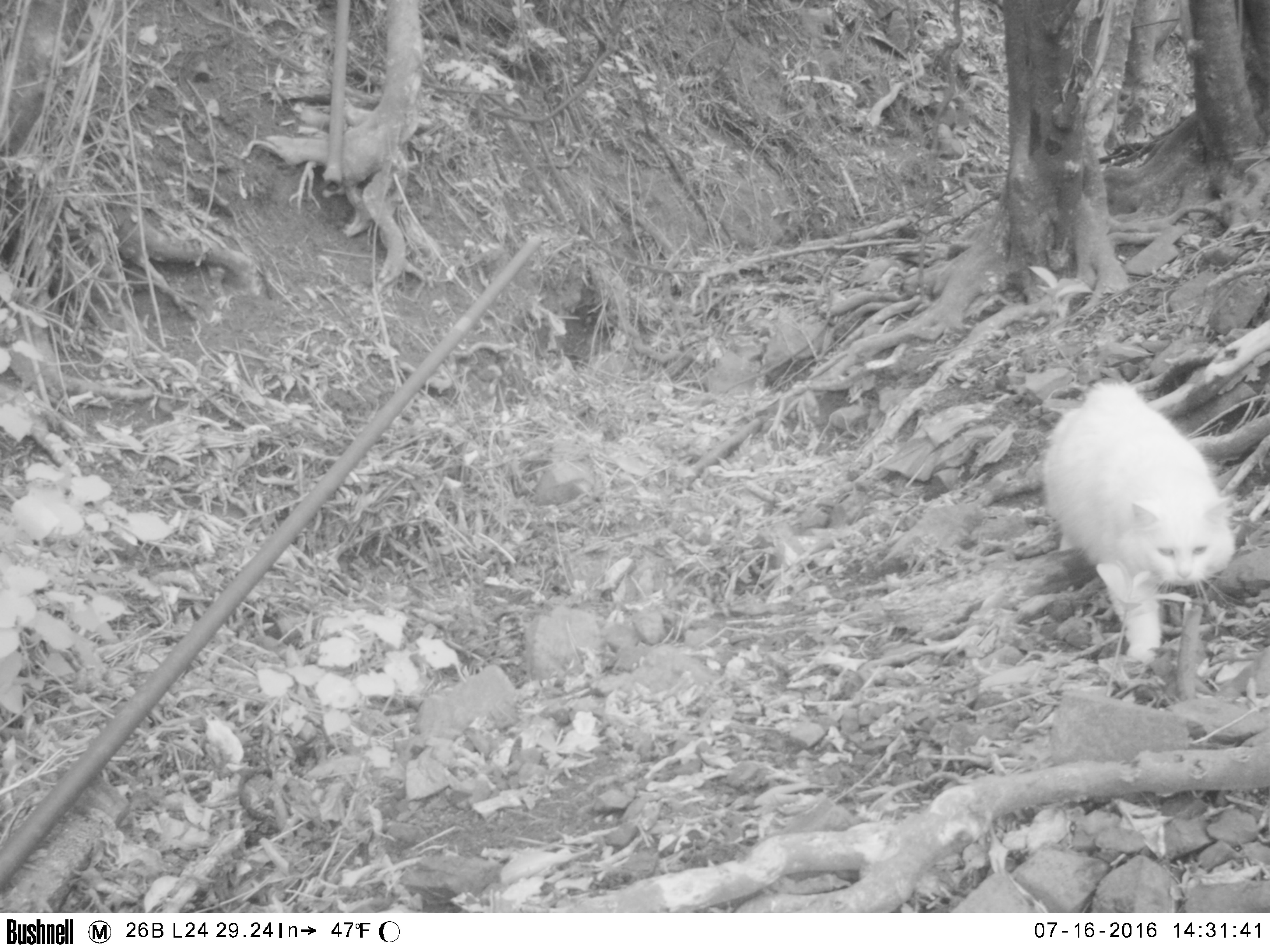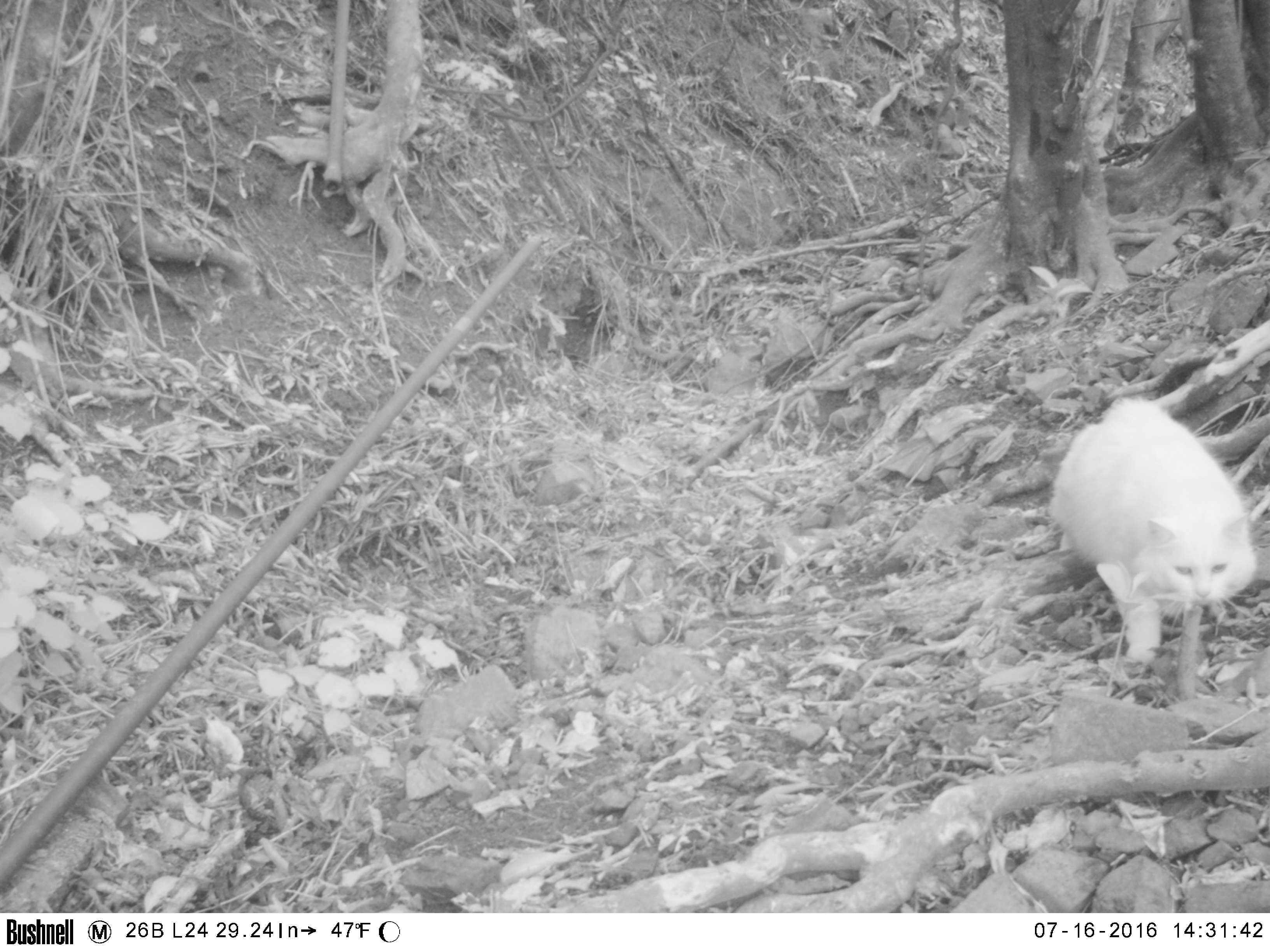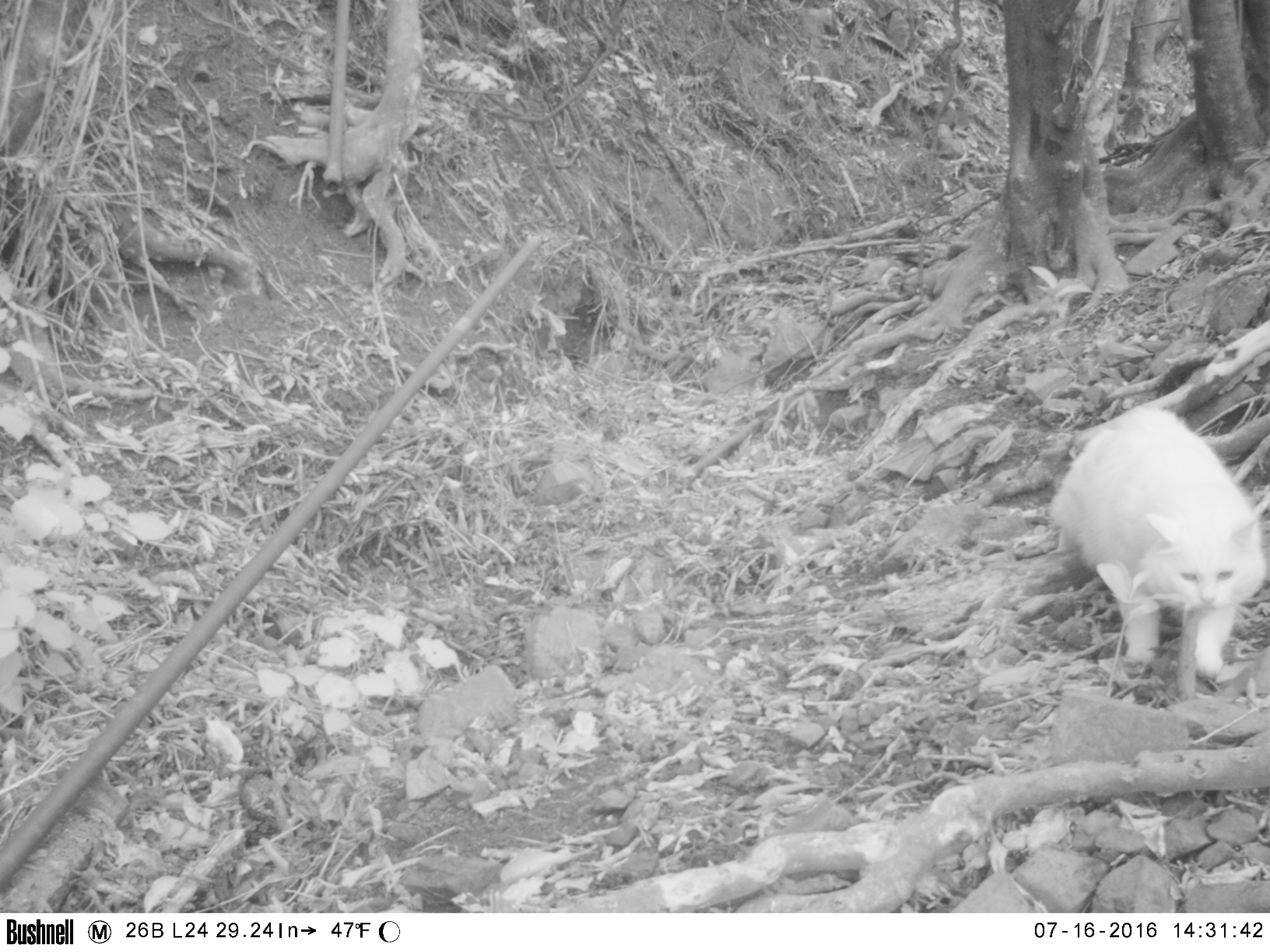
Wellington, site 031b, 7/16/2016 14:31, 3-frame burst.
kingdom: Animalia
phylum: Chordata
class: Mammalia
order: Carnivora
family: Felidae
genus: Felis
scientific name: Felis catus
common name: cat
Cat (Felis catus).